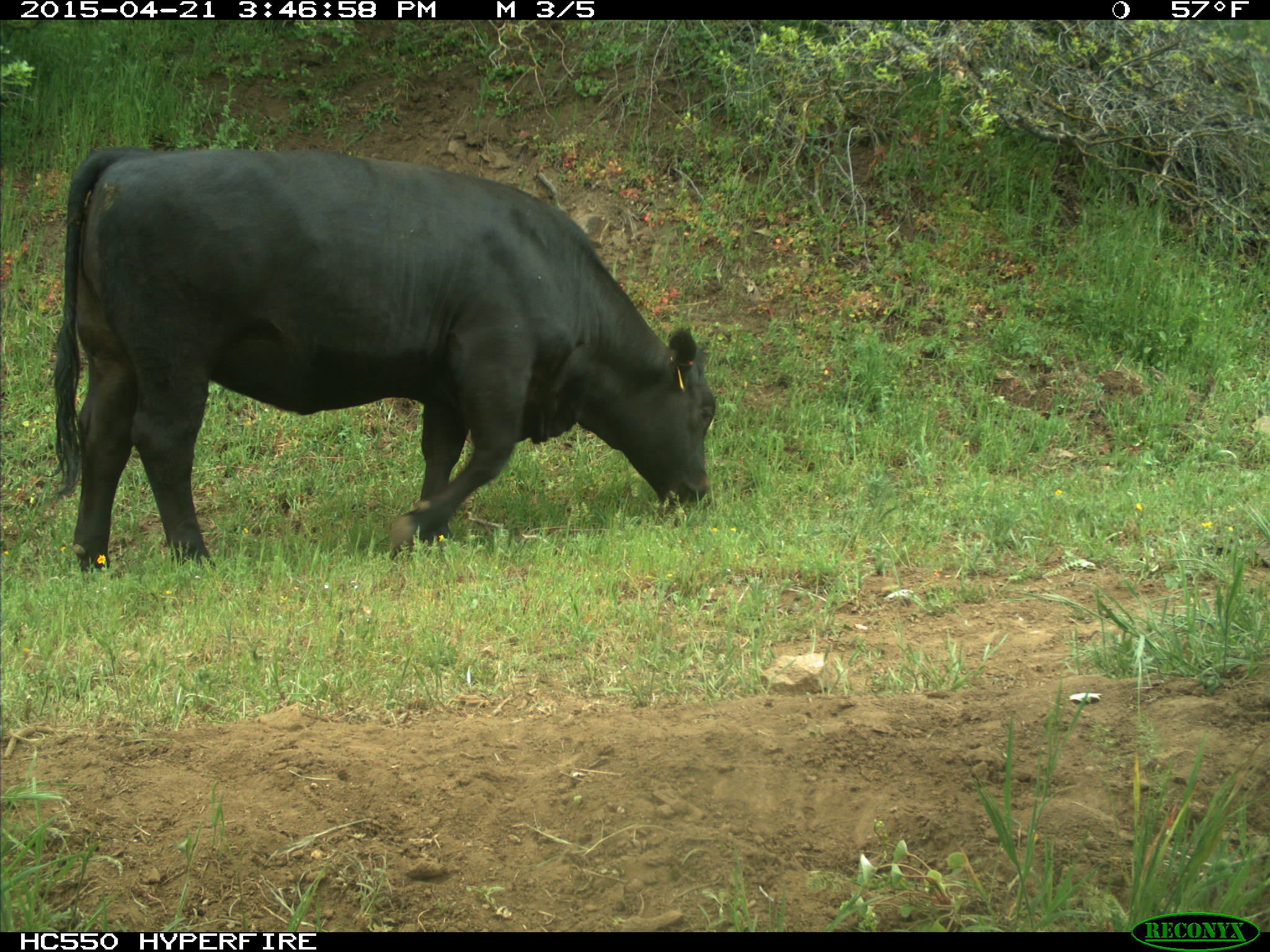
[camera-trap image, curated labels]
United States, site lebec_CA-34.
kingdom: Animalia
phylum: Chordata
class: Mammalia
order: Artiodactyla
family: Bovidae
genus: Bos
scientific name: Bos taurus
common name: domestic cow